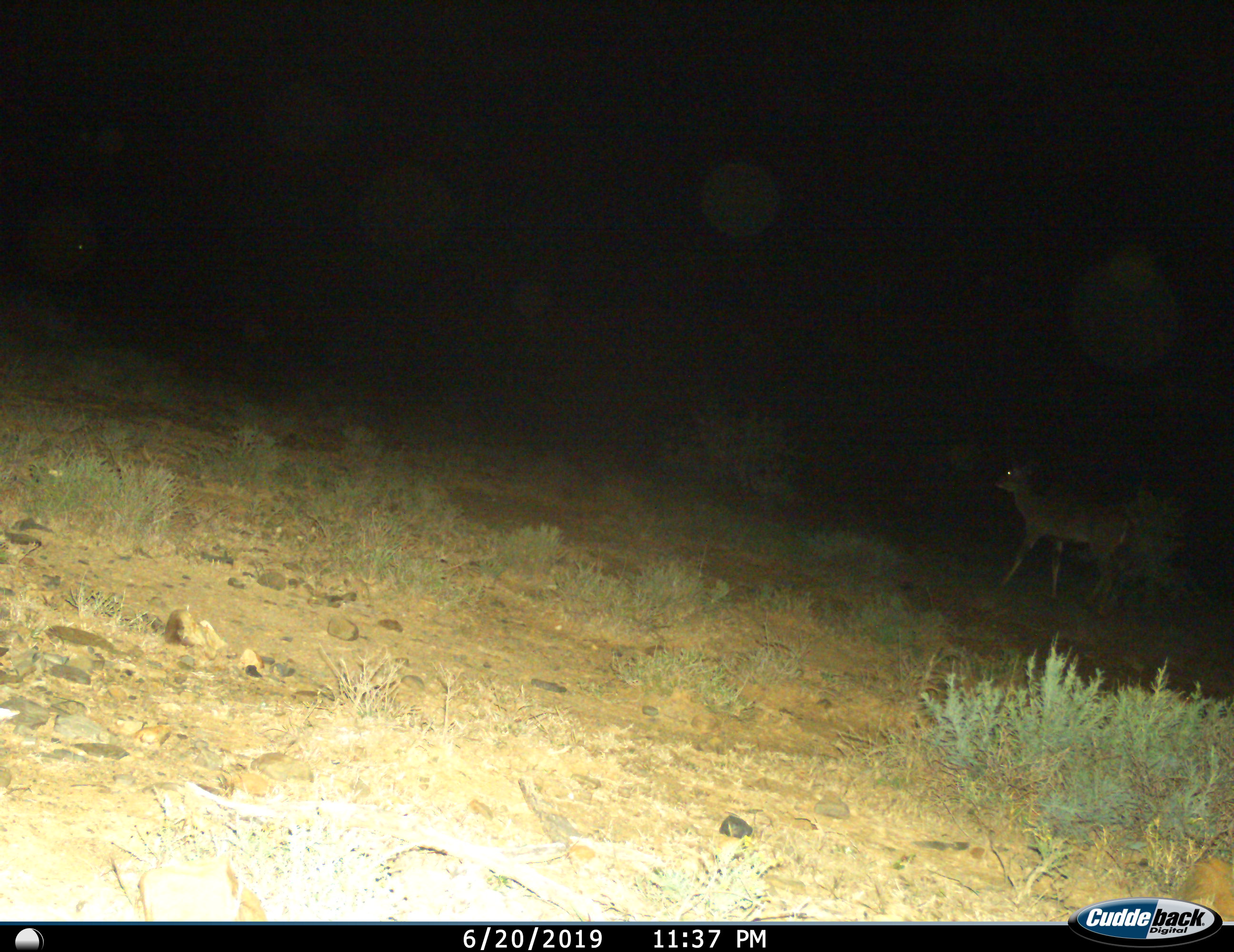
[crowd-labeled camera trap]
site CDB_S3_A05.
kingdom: Animalia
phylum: Chordata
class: Mammalia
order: Artiodactyla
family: Bovidae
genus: Tragelaphus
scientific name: Tragelaphus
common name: kudu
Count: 1.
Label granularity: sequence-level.